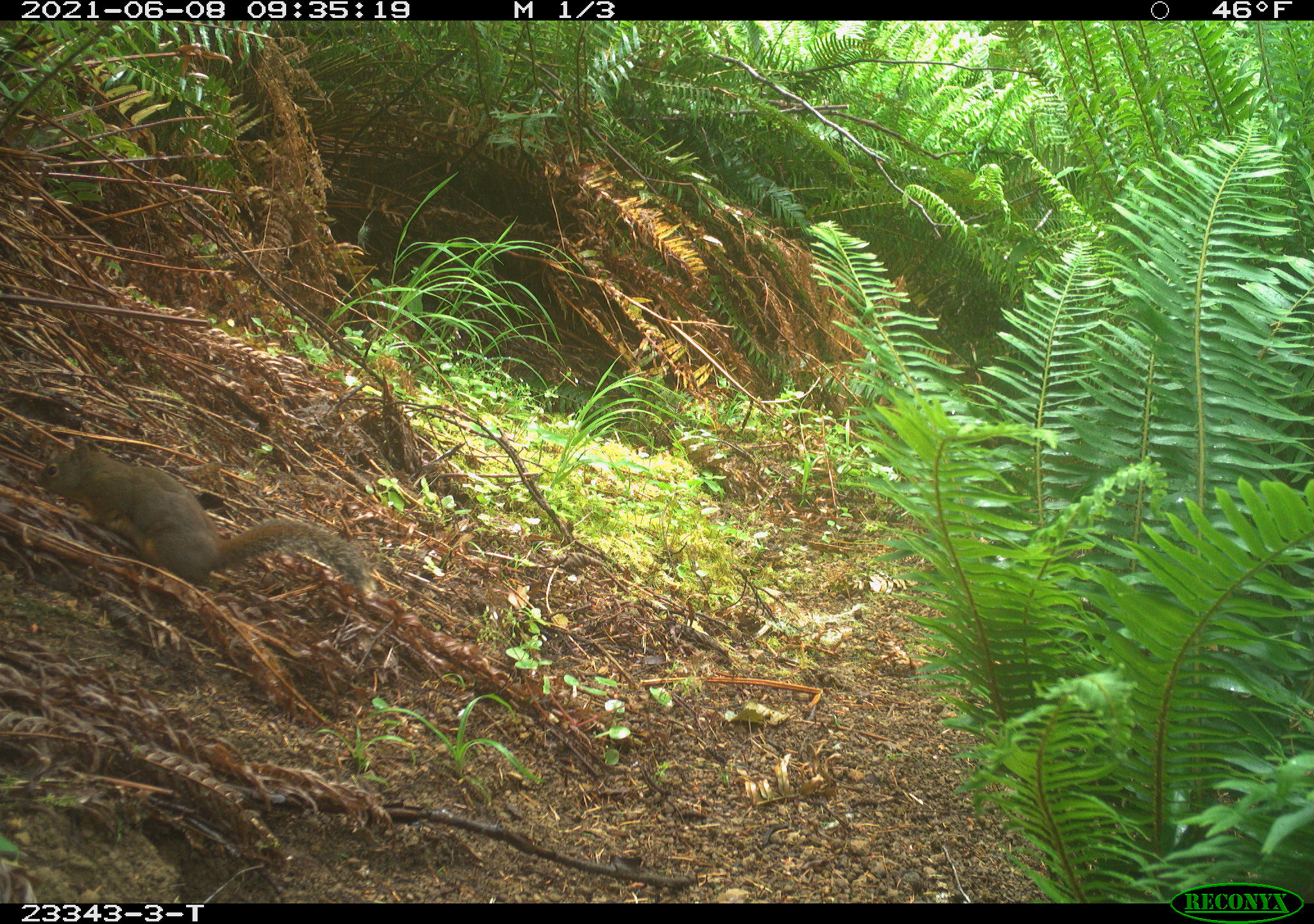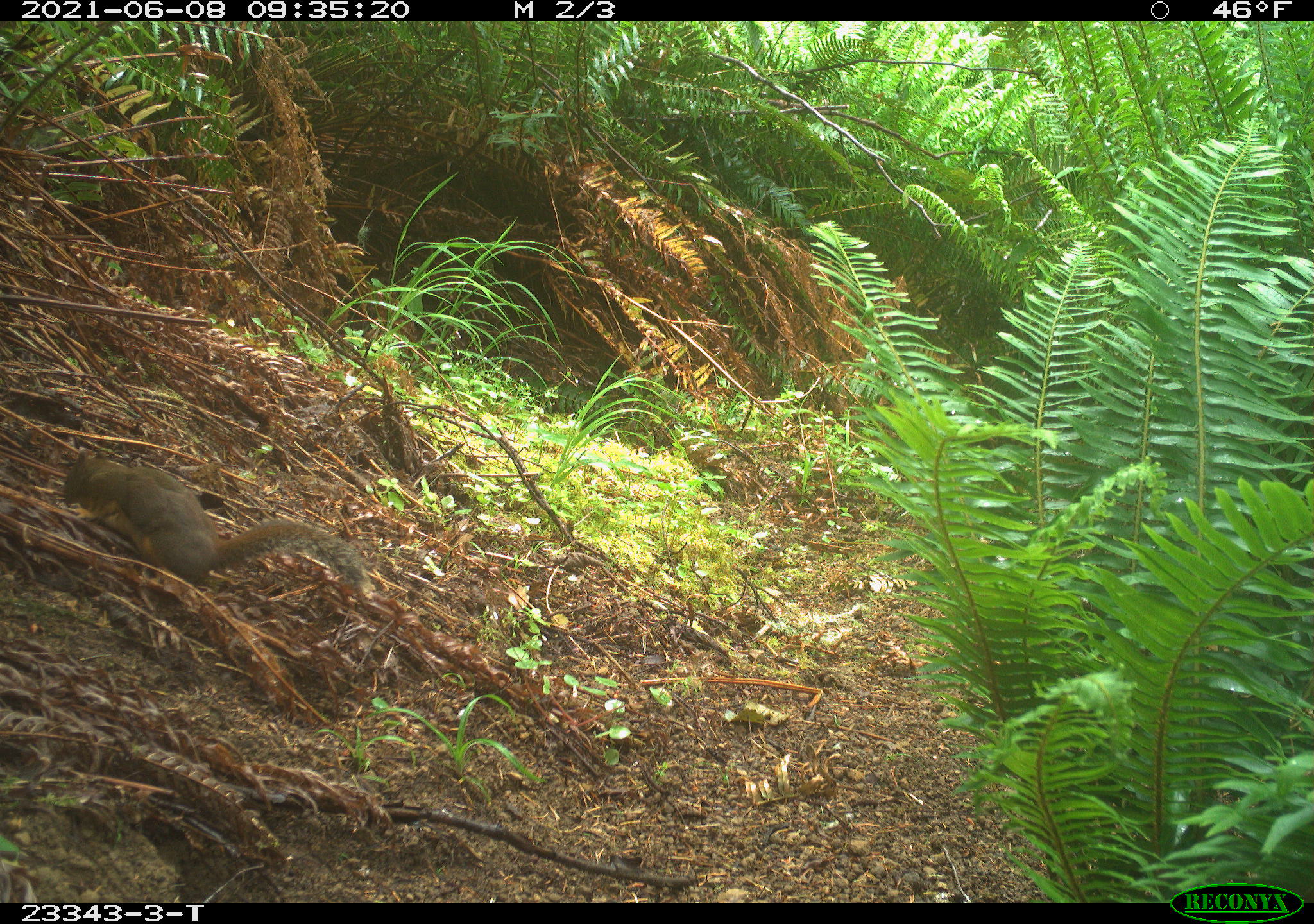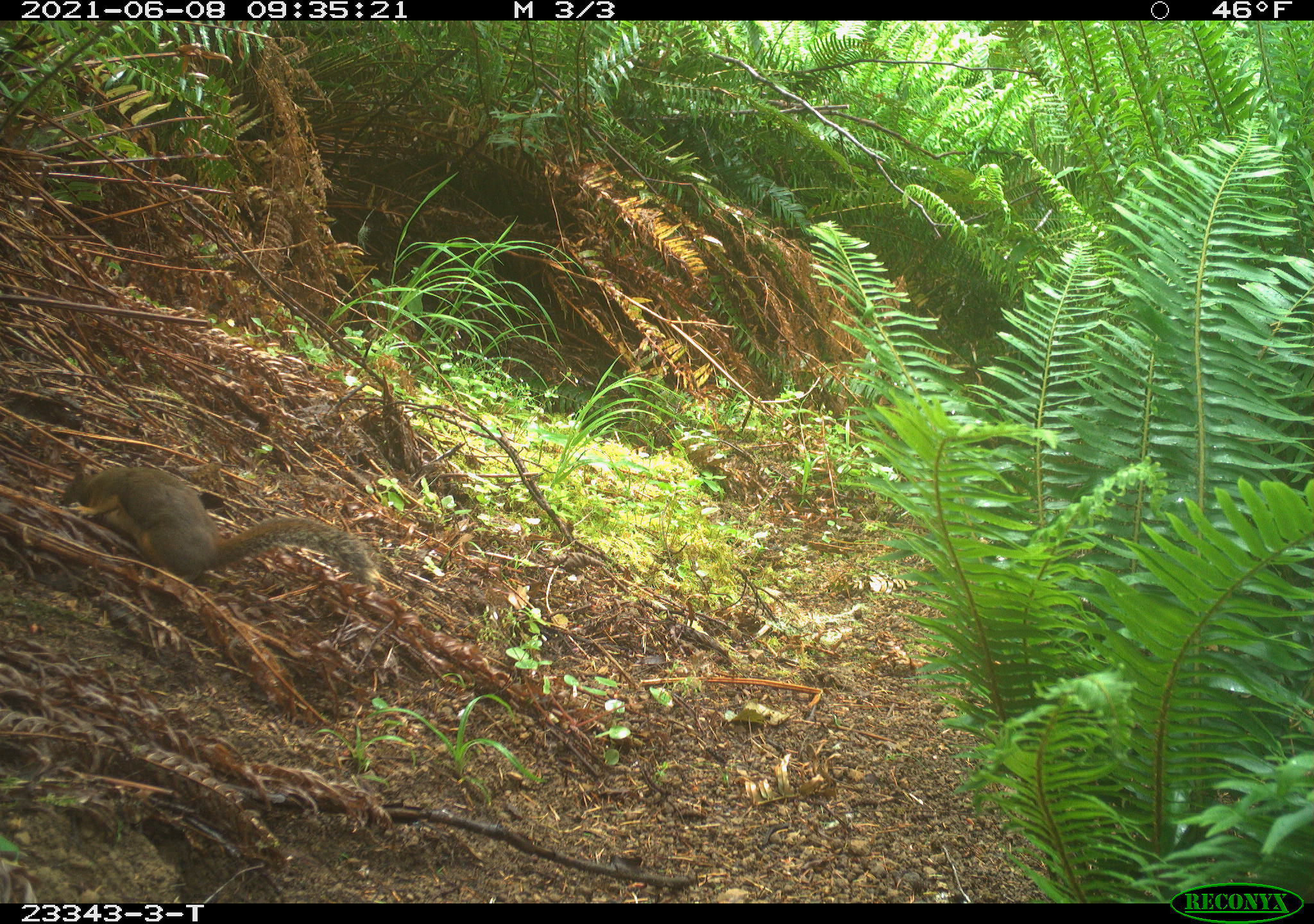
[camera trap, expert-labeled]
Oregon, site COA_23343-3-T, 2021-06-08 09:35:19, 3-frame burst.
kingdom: Animalia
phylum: Chordata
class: Mammalia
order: Rodentia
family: Sciuridae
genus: Tamiasciurus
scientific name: Tamiasciurus douglasii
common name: douglas squirrel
Douglas squirrel (Tamiasciurus douglasii).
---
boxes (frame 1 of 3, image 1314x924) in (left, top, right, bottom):
douglas squirrel: (34, 442, 380, 609)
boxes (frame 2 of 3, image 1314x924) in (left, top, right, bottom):
douglas squirrel: (61, 451, 373, 613)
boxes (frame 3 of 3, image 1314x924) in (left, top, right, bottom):
douglas squirrel: (54, 454, 385, 607)